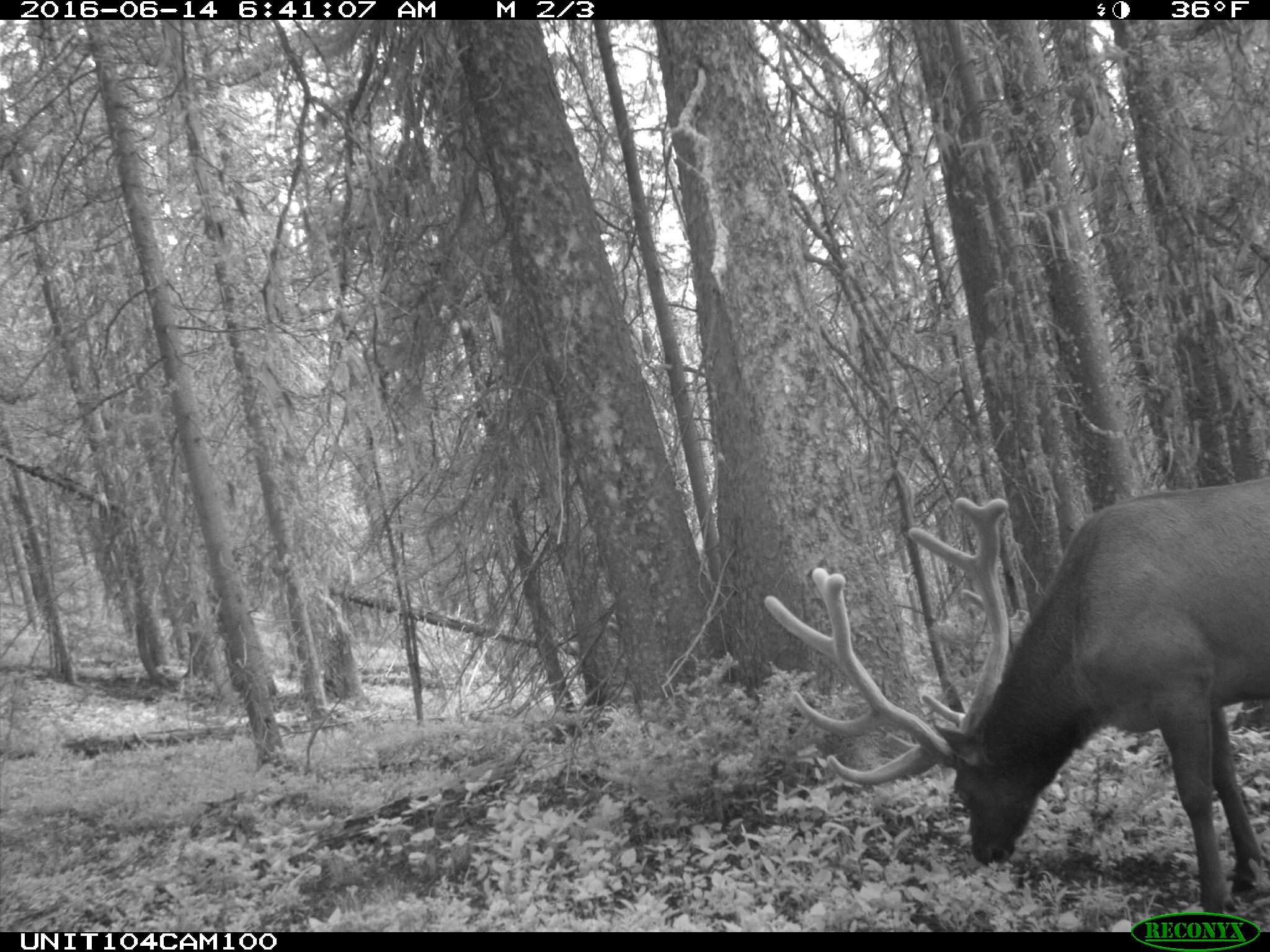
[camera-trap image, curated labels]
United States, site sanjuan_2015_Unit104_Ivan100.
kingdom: Animalia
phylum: Chordata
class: Mammalia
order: Artiodactyla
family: Cervidae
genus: Cervus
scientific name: Cervus elaphus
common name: red deer